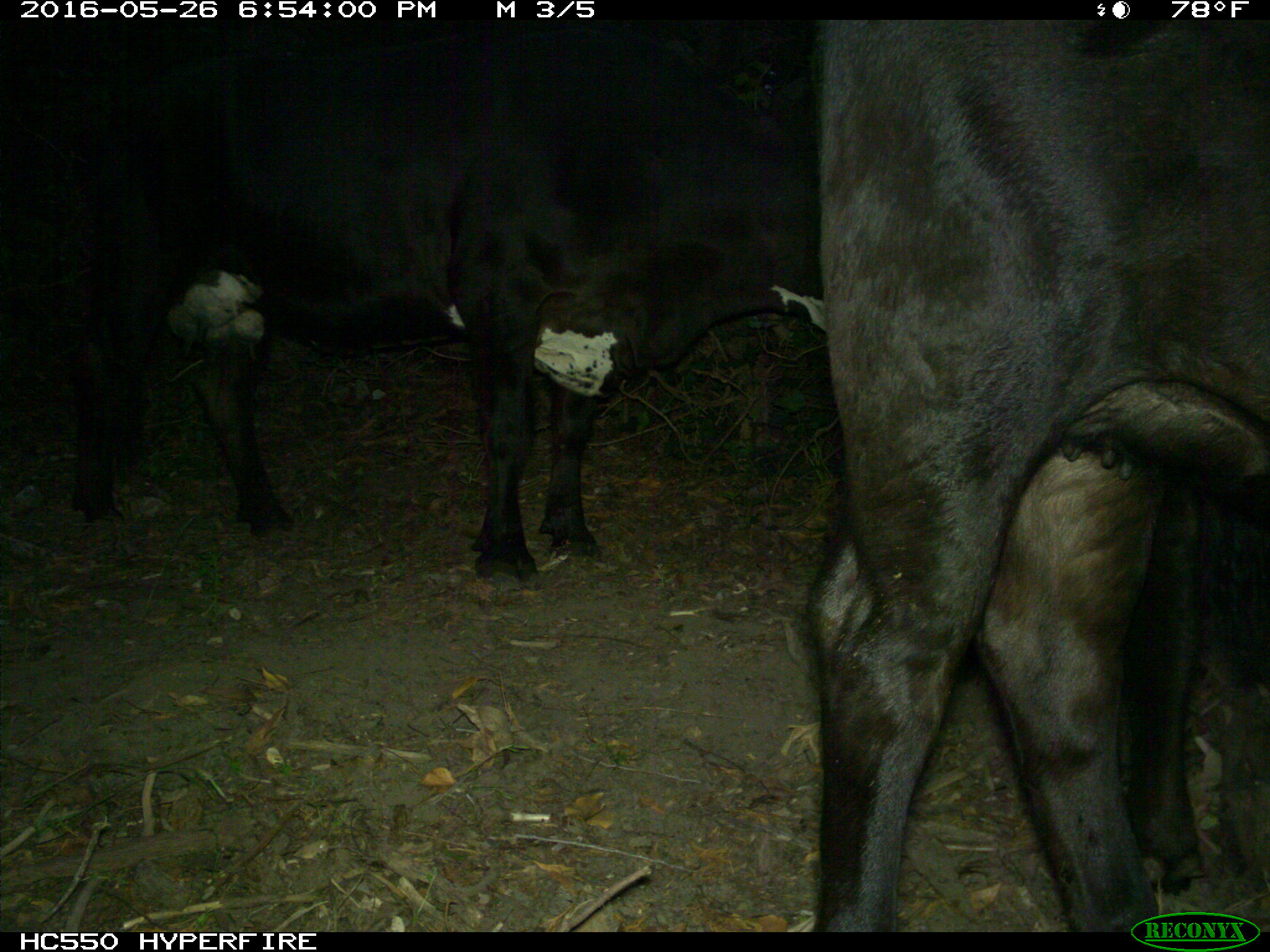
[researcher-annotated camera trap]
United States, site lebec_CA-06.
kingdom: Animalia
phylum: Chordata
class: Mammalia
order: Artiodactyla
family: Bovidae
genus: Bos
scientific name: Bos taurus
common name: domestic cow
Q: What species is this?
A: Bos taurus (domestic cow).